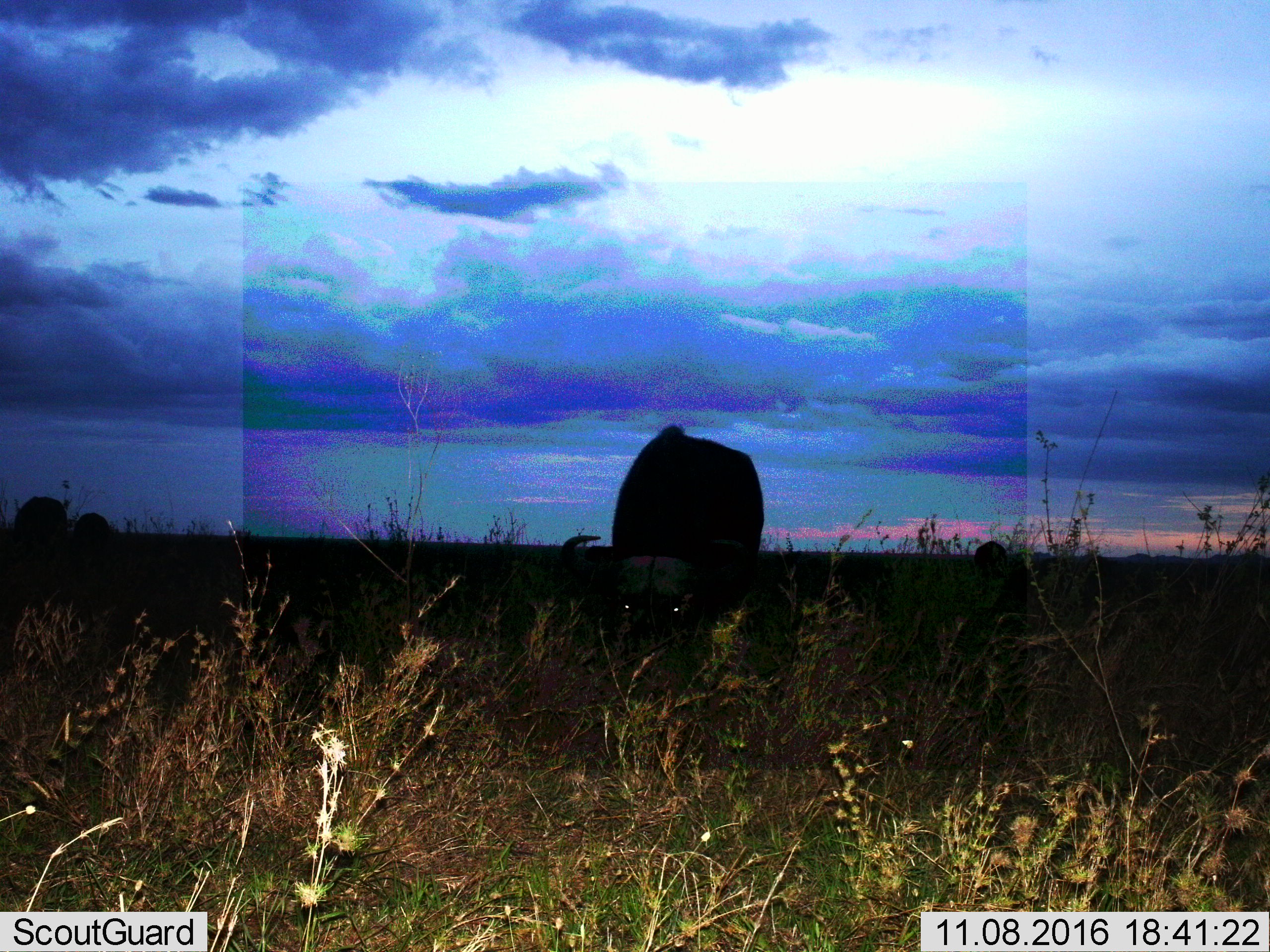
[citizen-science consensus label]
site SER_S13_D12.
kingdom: Animalia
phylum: Chordata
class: Mammalia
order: Artiodactyla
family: Bovidae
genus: Syncerus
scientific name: Syncerus caffer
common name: african buffalo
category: buffalo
Buffalo (african buffalo) (Syncerus caffer), count 4. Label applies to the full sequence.